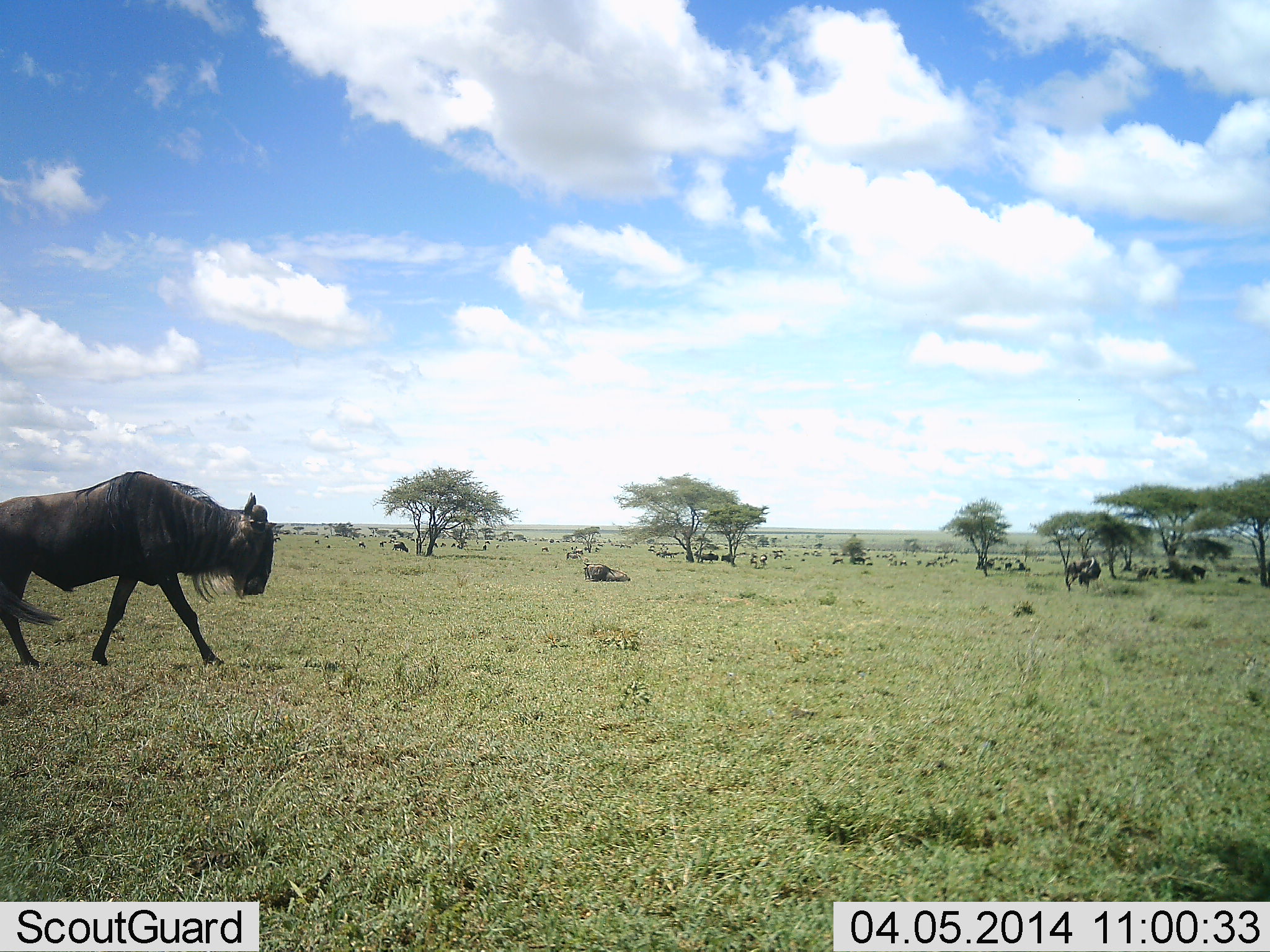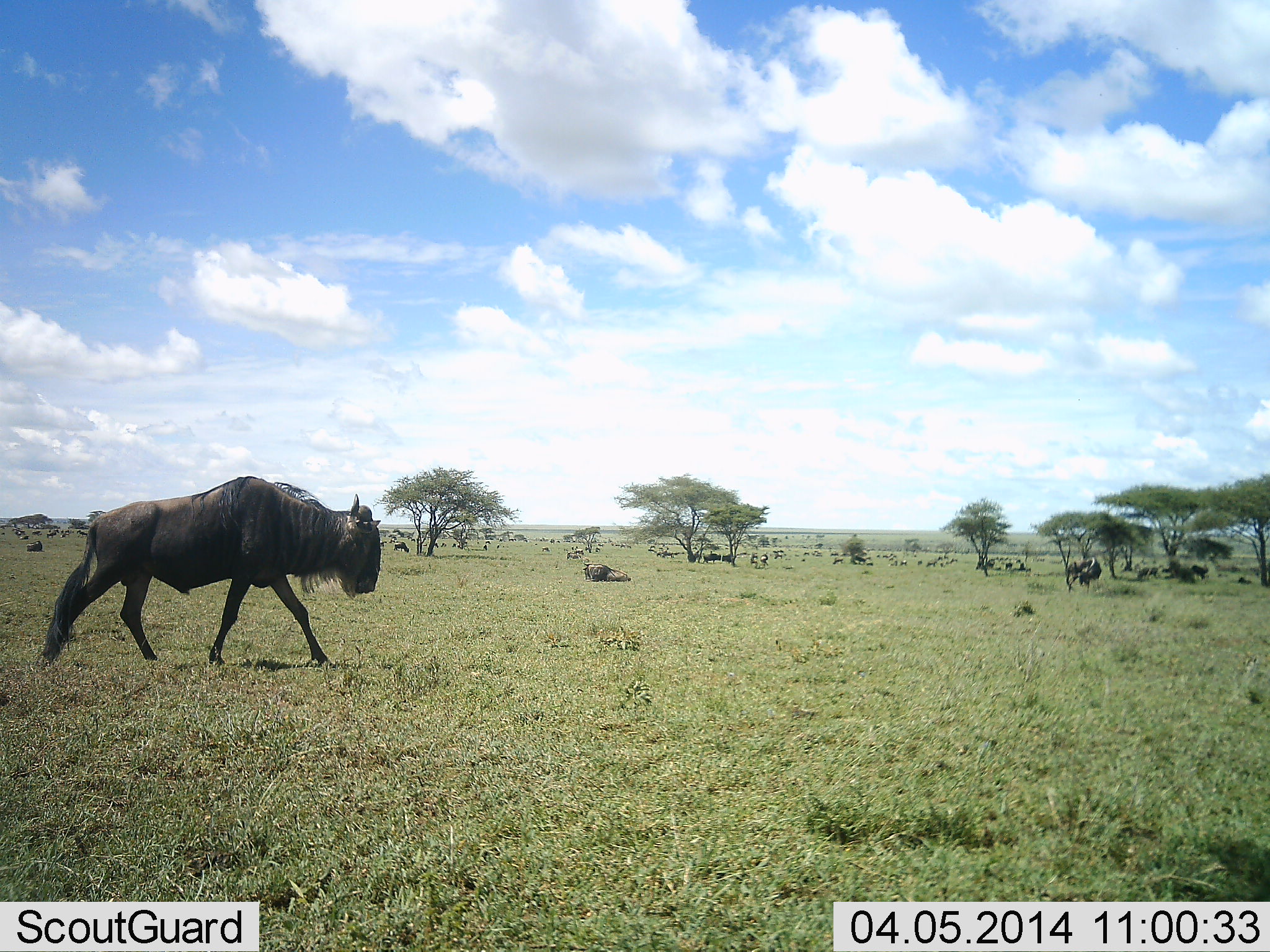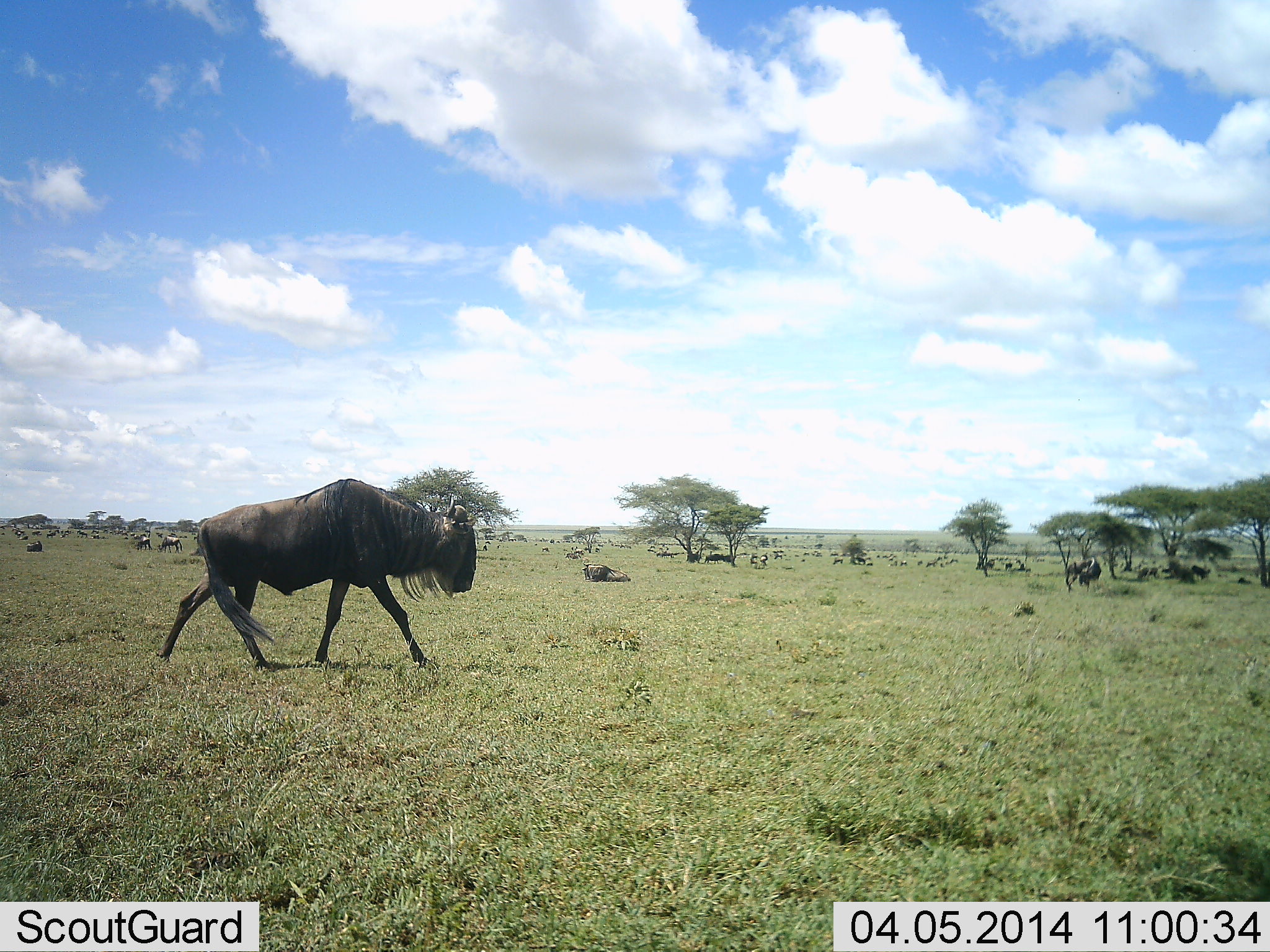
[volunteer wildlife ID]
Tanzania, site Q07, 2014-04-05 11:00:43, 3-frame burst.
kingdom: Animalia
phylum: Chordata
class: Mammalia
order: Artiodactyla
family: Bovidae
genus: Connochaetes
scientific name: Connochaetes taurinus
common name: blue wildebeest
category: wildebeest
Wildebeest (blue wildebeest) (Connochaetes taurinus), count 11-50. Behavior (volunteer vote fractions): standing 50%, resting 50%, moving 100%, interacting 0%. Young present (vote fraction): 0%. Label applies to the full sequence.